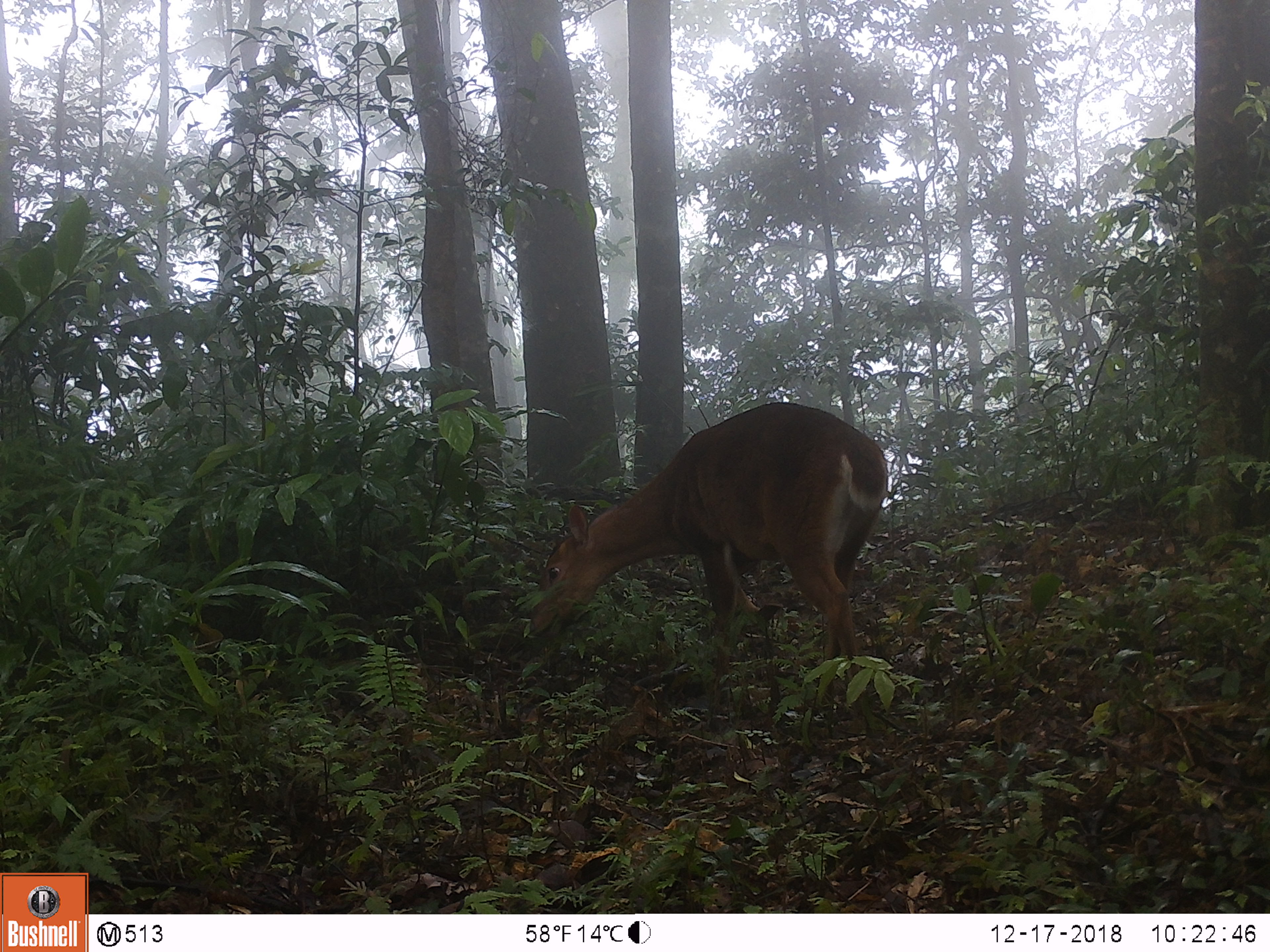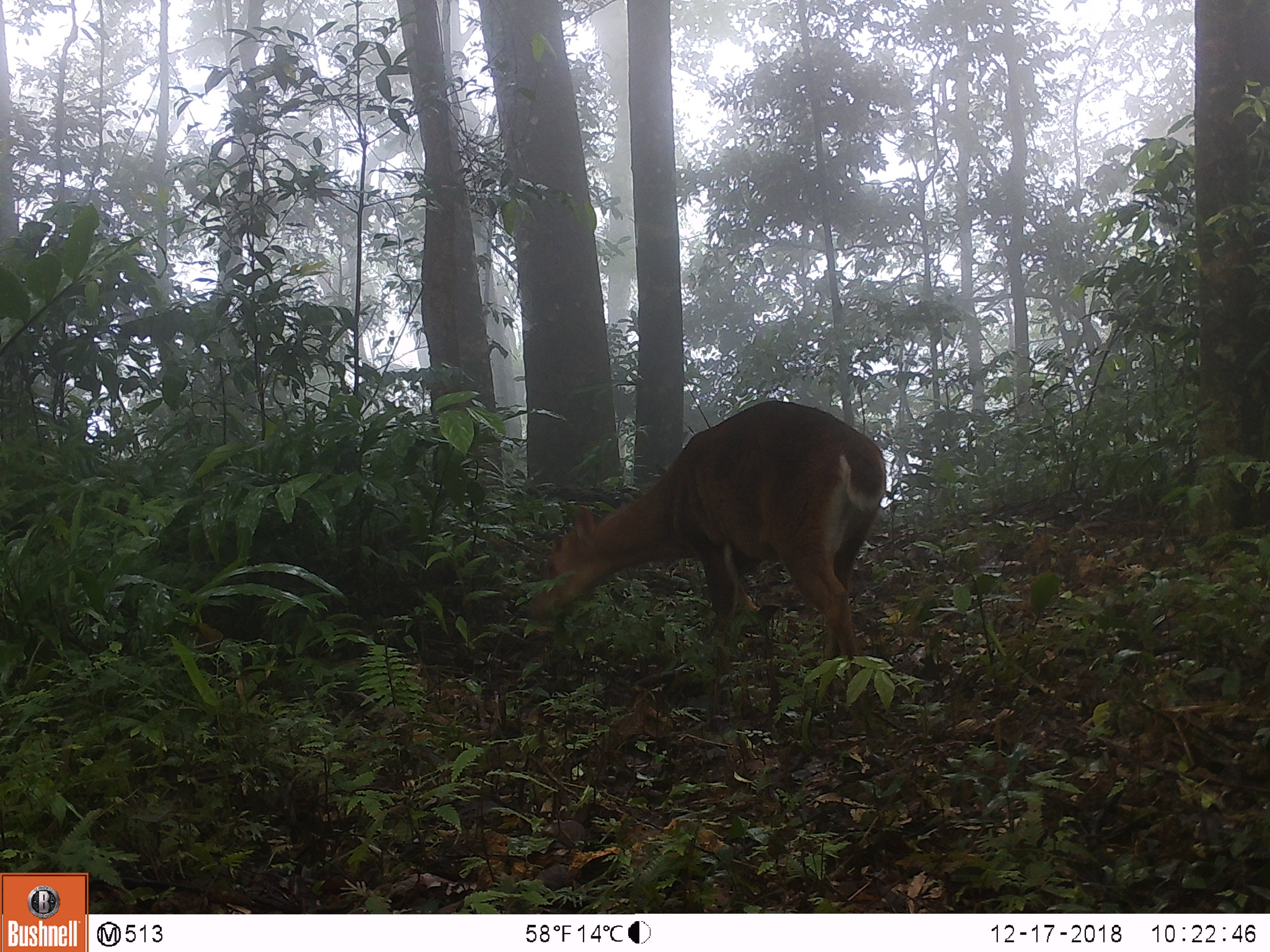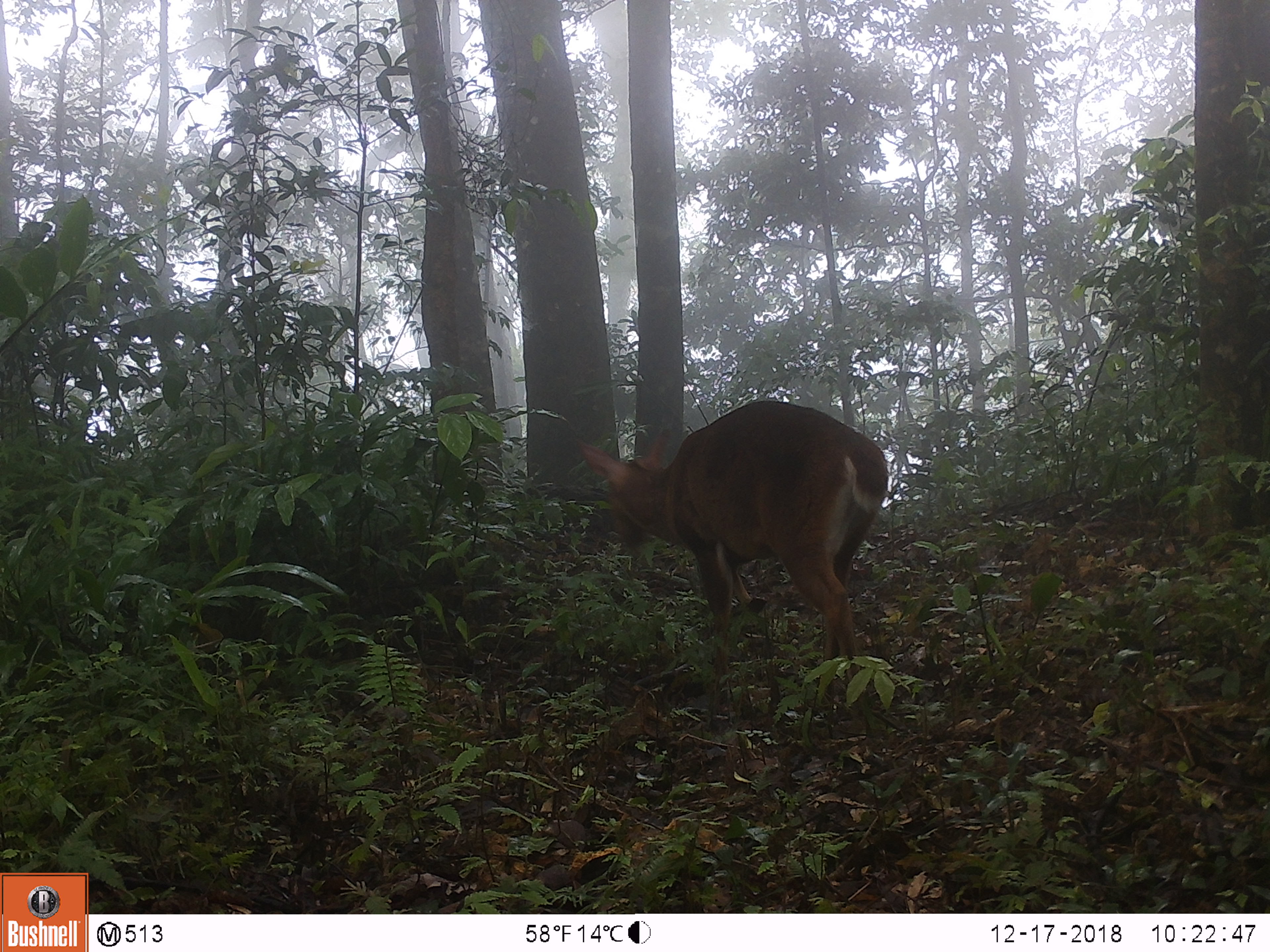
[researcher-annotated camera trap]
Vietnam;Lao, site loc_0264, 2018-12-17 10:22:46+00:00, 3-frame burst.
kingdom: Animalia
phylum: Chordata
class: Mammalia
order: Artiodactyla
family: Cervidae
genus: Muntiacus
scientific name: Muntiacus vuquangensis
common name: large-antlered muntjac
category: large antlered muntjac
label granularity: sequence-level